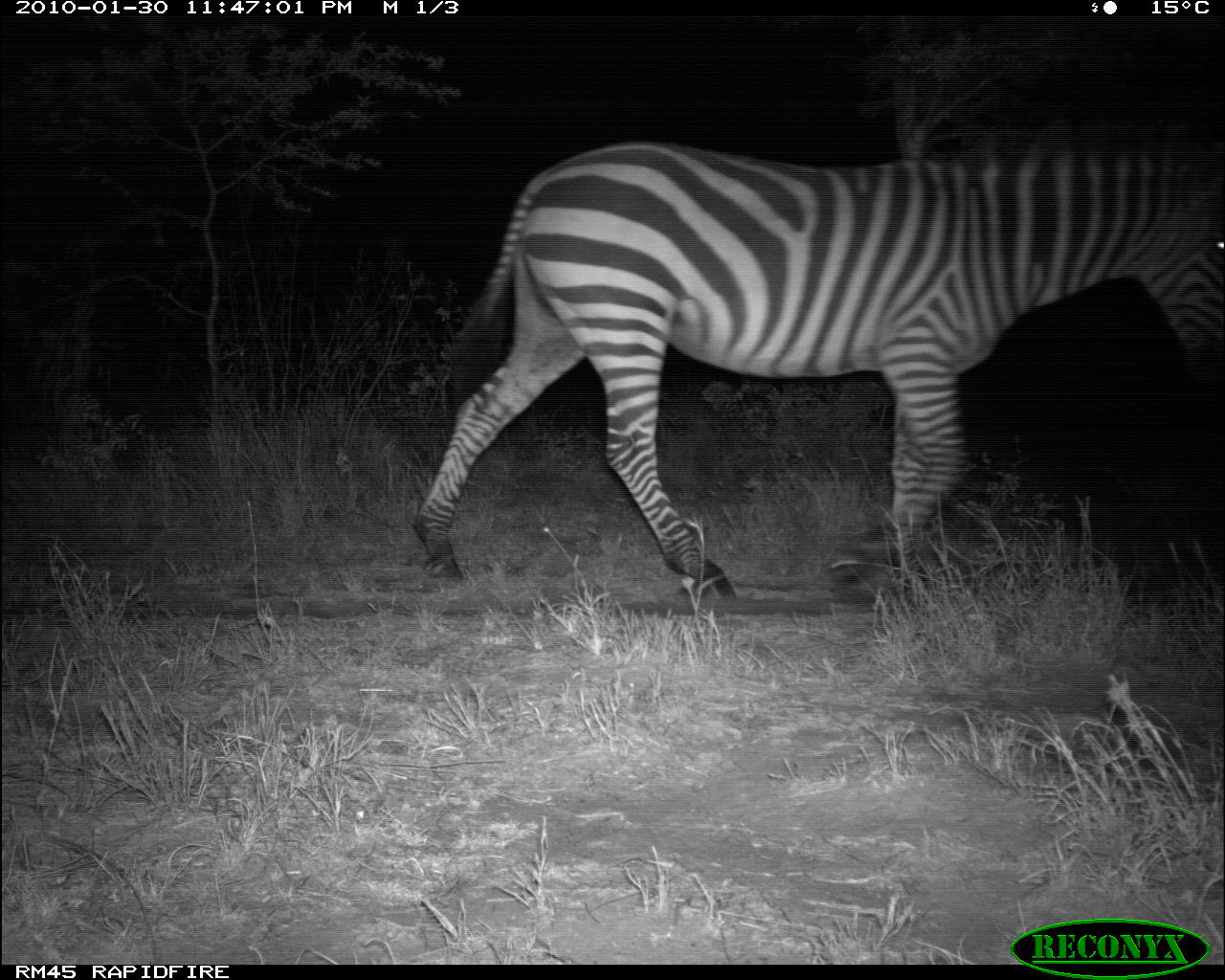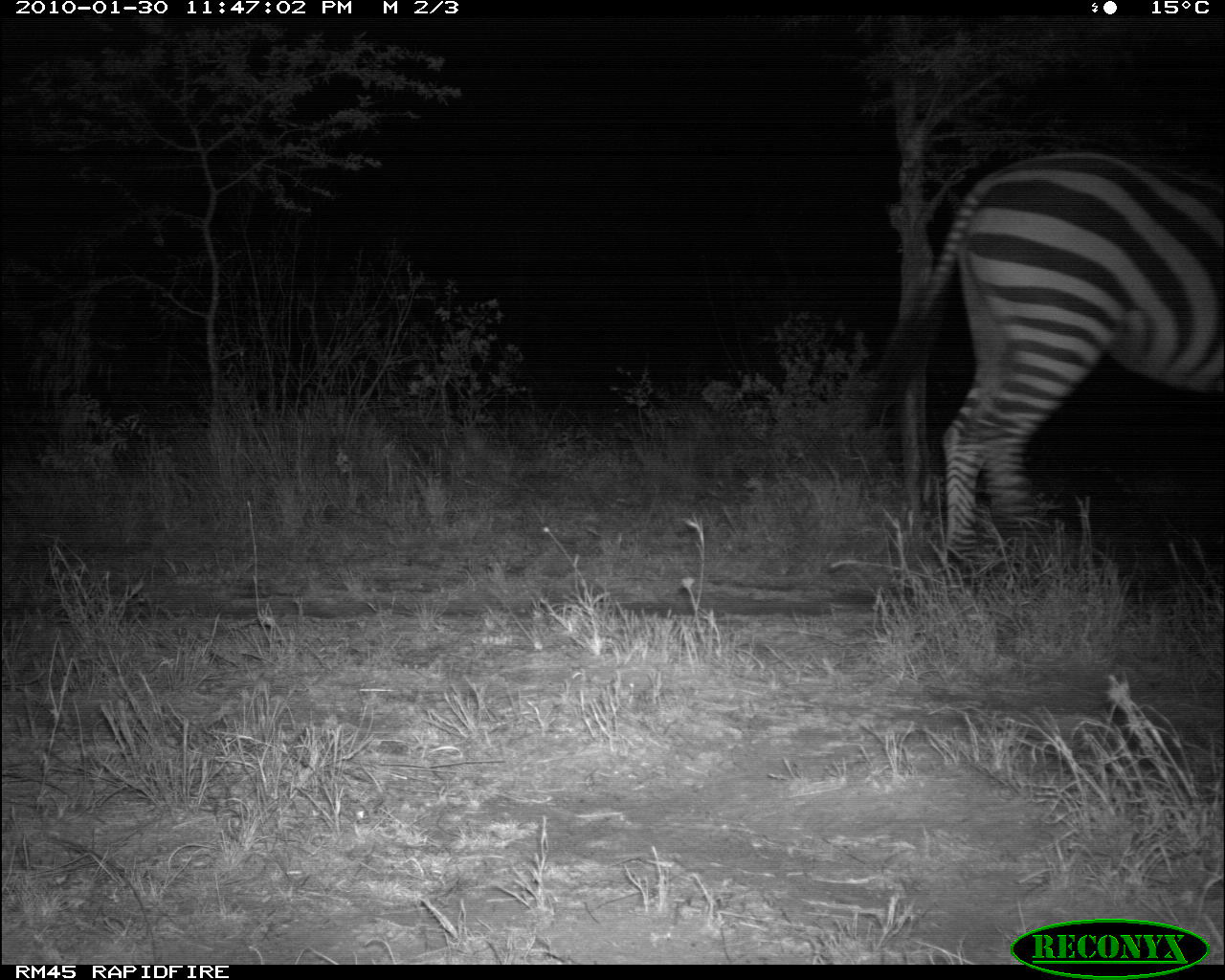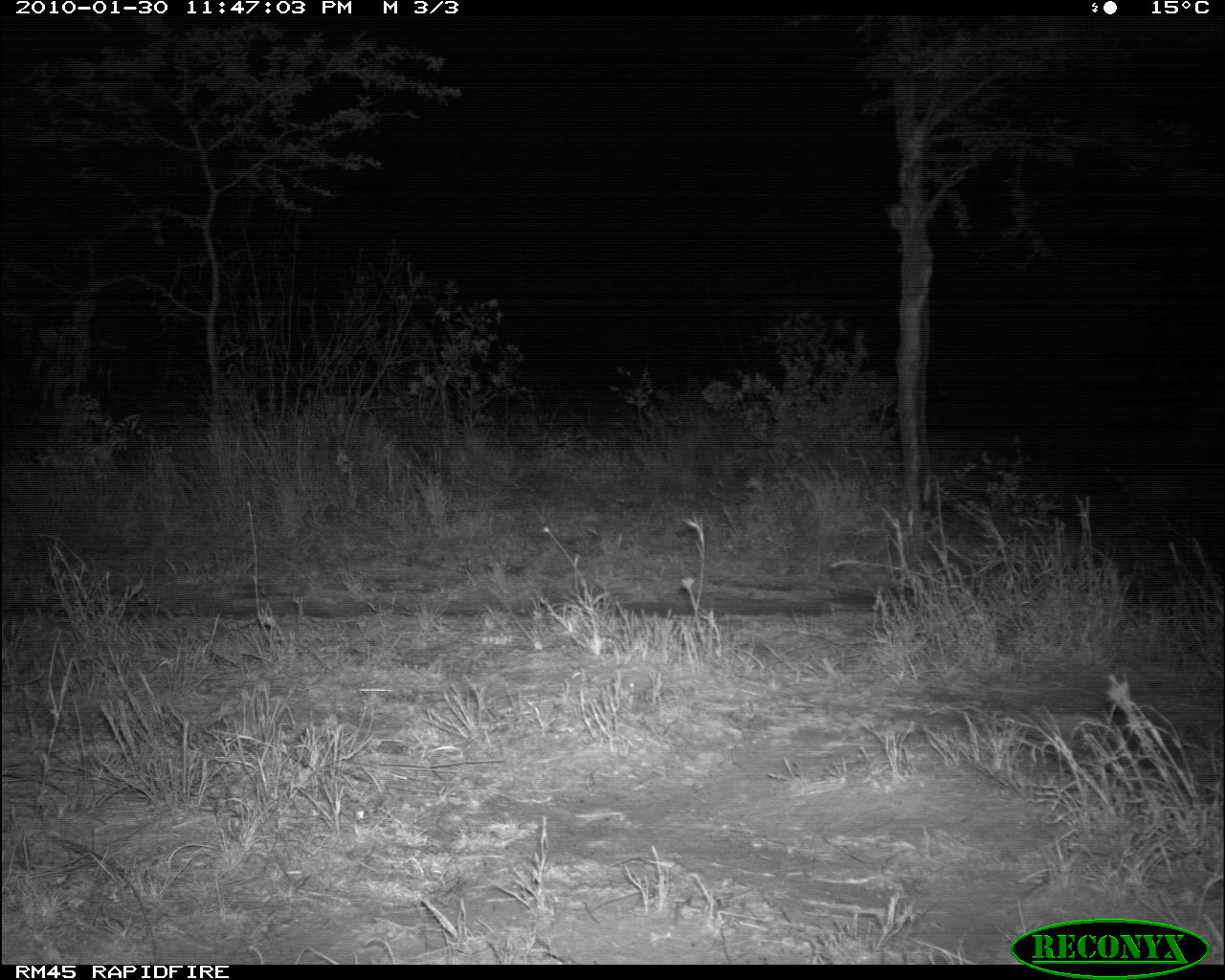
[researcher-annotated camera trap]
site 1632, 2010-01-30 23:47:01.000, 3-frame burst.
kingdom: Animalia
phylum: Chordata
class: Mammalia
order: Perissodactyla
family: Equidae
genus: Equus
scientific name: Equus quagga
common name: plains zebra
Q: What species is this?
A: Equus quagga (plains zebra).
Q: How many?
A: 1.